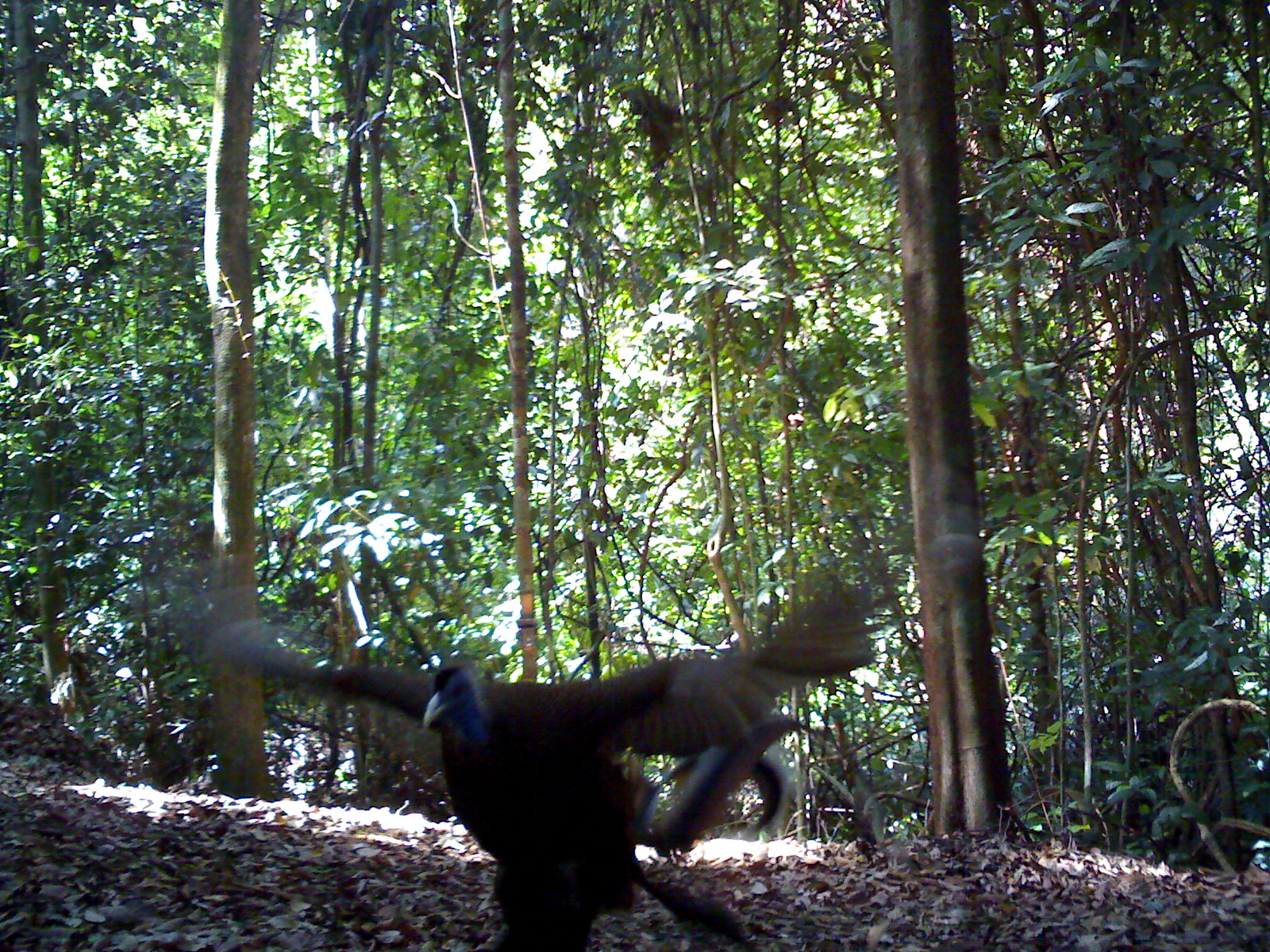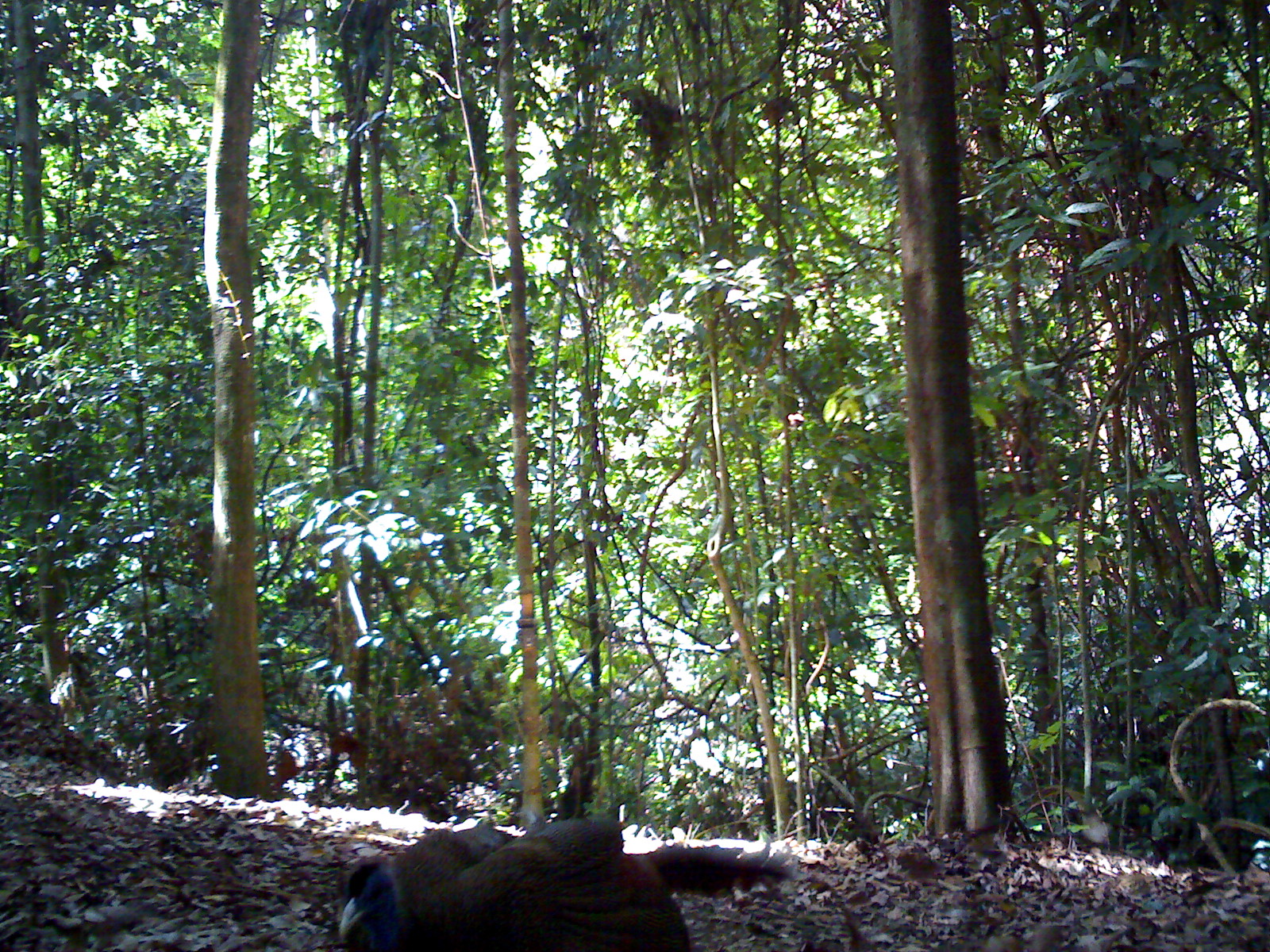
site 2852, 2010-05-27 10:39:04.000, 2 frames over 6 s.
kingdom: Animalia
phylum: Chordata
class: Aves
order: Galliformes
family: Phasianidae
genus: Argusianus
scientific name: Argusianus argus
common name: great argus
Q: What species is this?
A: Argusianus argus (great argus).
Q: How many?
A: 1.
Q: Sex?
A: Male.